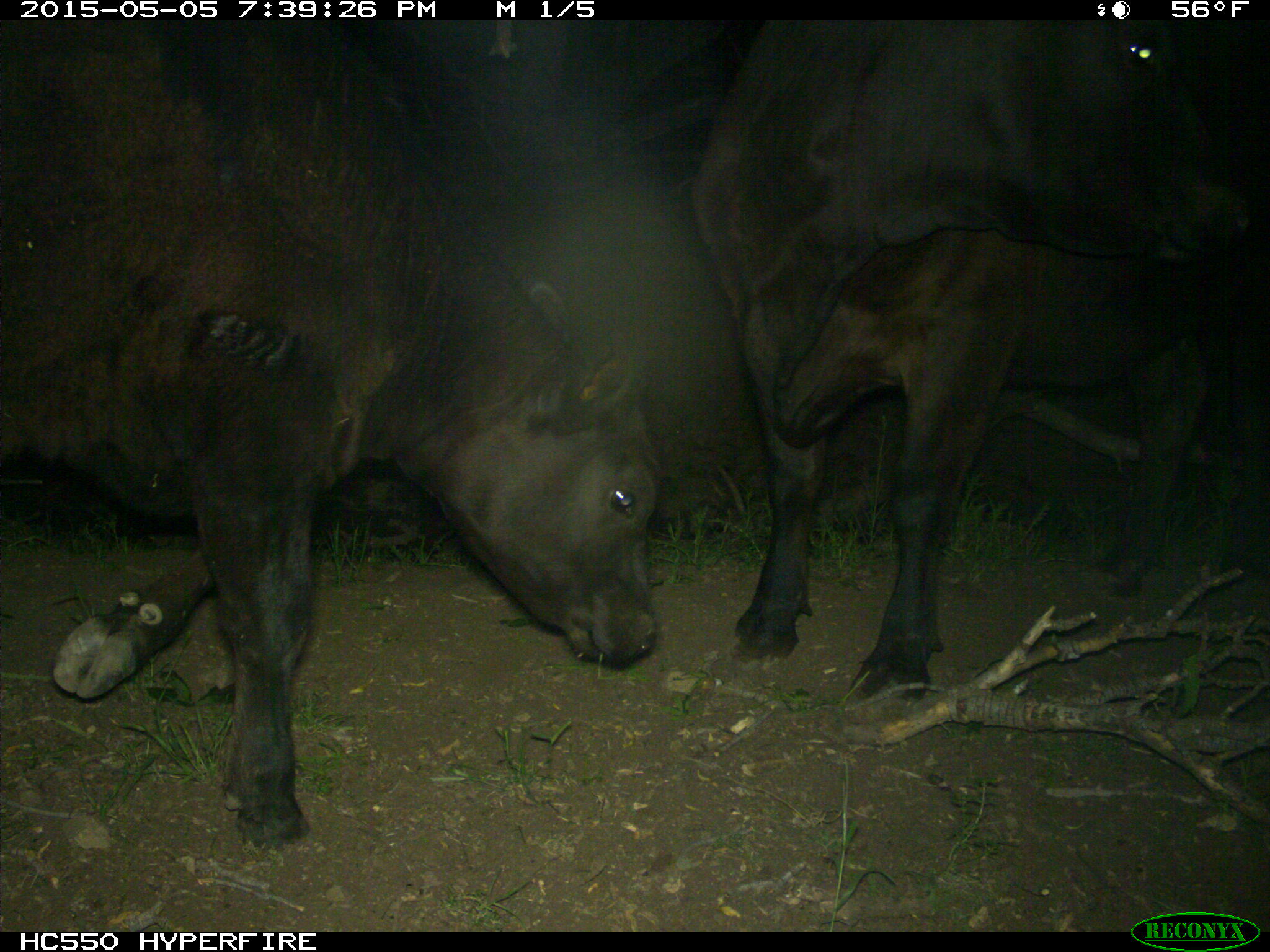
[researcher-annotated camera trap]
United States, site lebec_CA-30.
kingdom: Animalia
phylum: Chordata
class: Mammalia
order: Artiodactyla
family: Bovidae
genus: Bos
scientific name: Bos taurus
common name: domestic cow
Bos taurus (domestic cow).